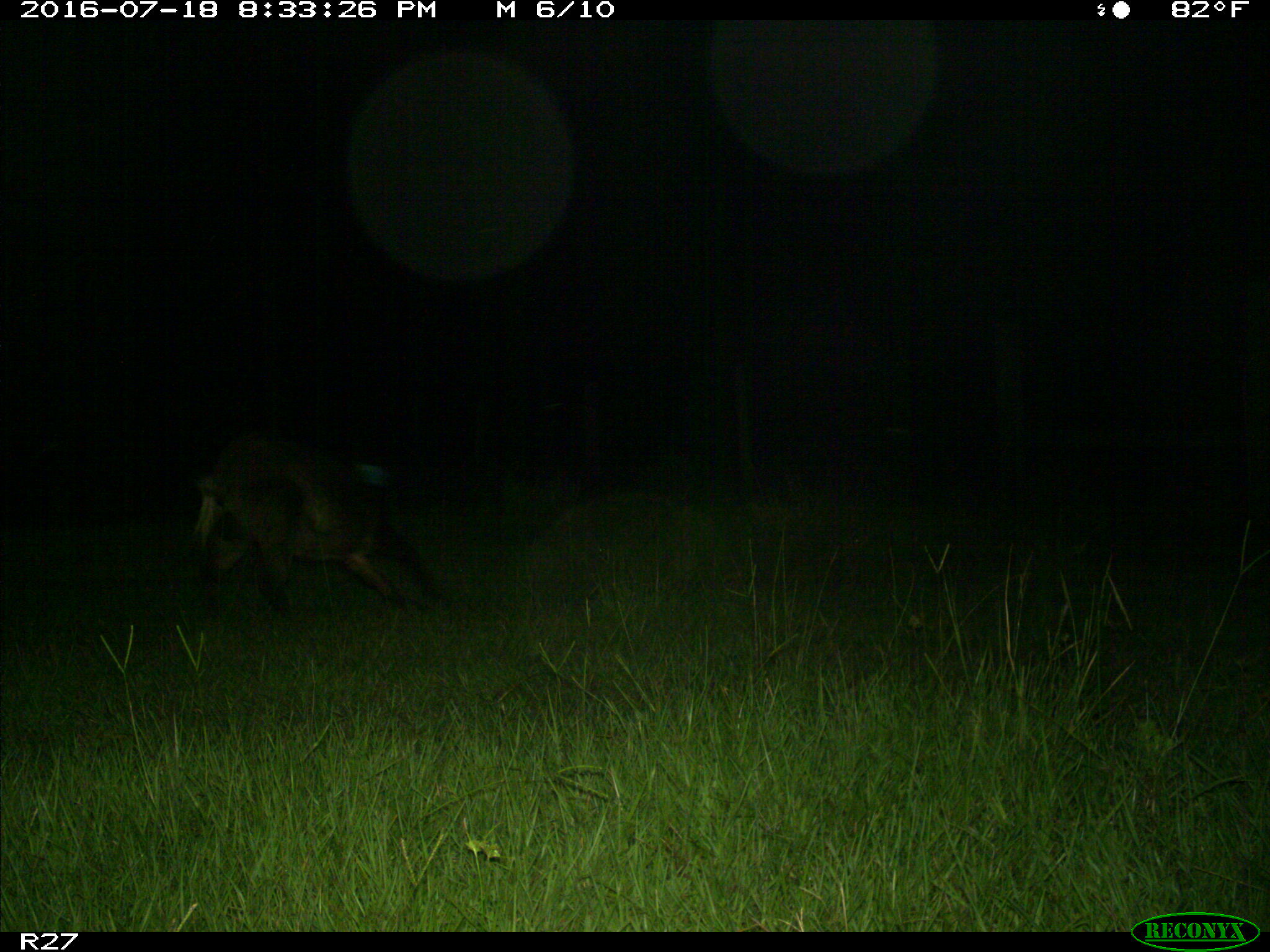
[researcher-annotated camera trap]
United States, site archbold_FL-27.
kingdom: Animalia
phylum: Chordata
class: Mammalia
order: Artiodactyla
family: Suidae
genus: Sus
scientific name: Sus scrofa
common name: wild boar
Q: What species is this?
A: Sus scrofa (wild boar).